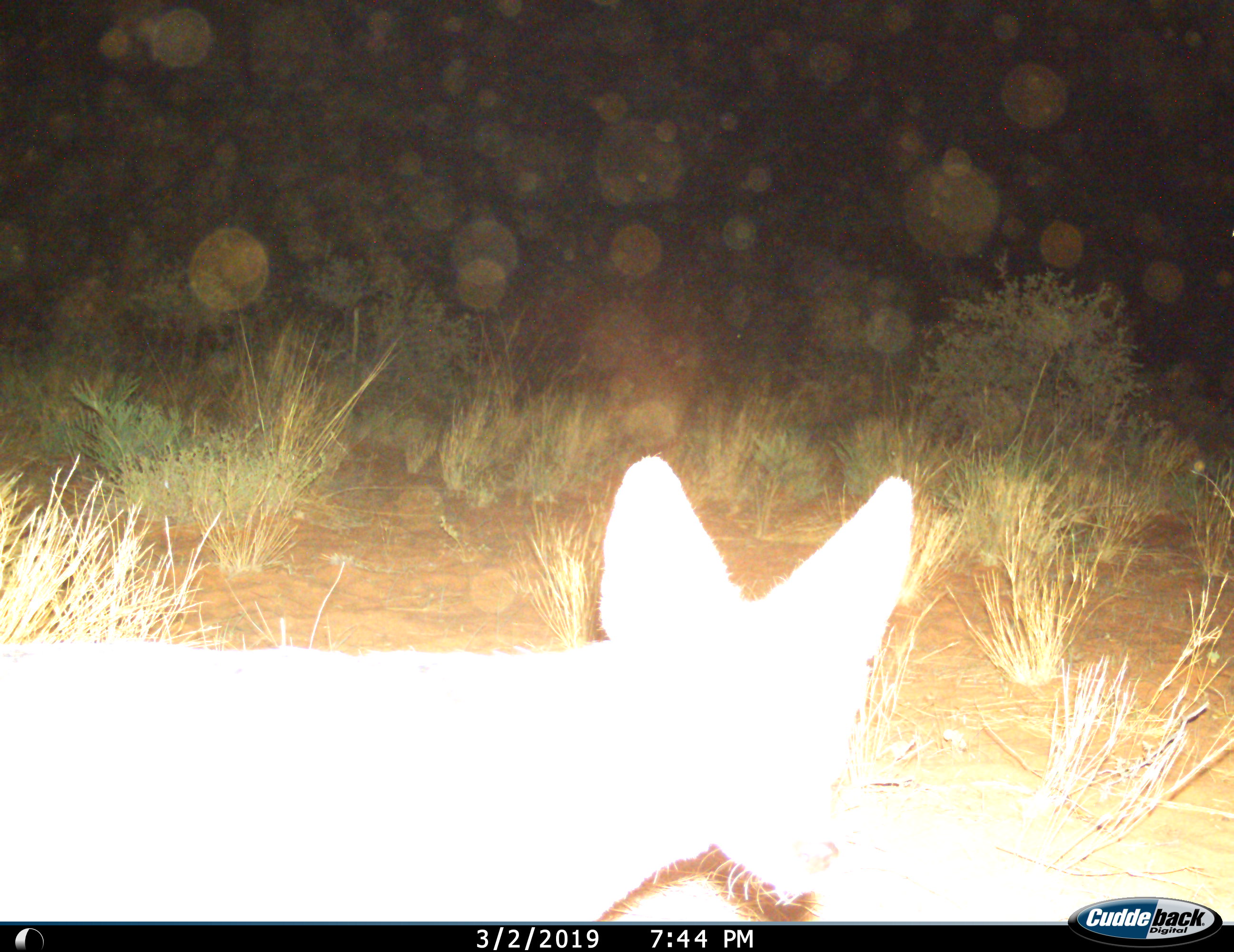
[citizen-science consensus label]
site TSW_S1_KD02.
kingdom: Animalia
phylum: Chordata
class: Mammalia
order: Carnivora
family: Canidae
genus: Vulpes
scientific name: Vulpes chama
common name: cape fox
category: foxcape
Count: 1.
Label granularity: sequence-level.